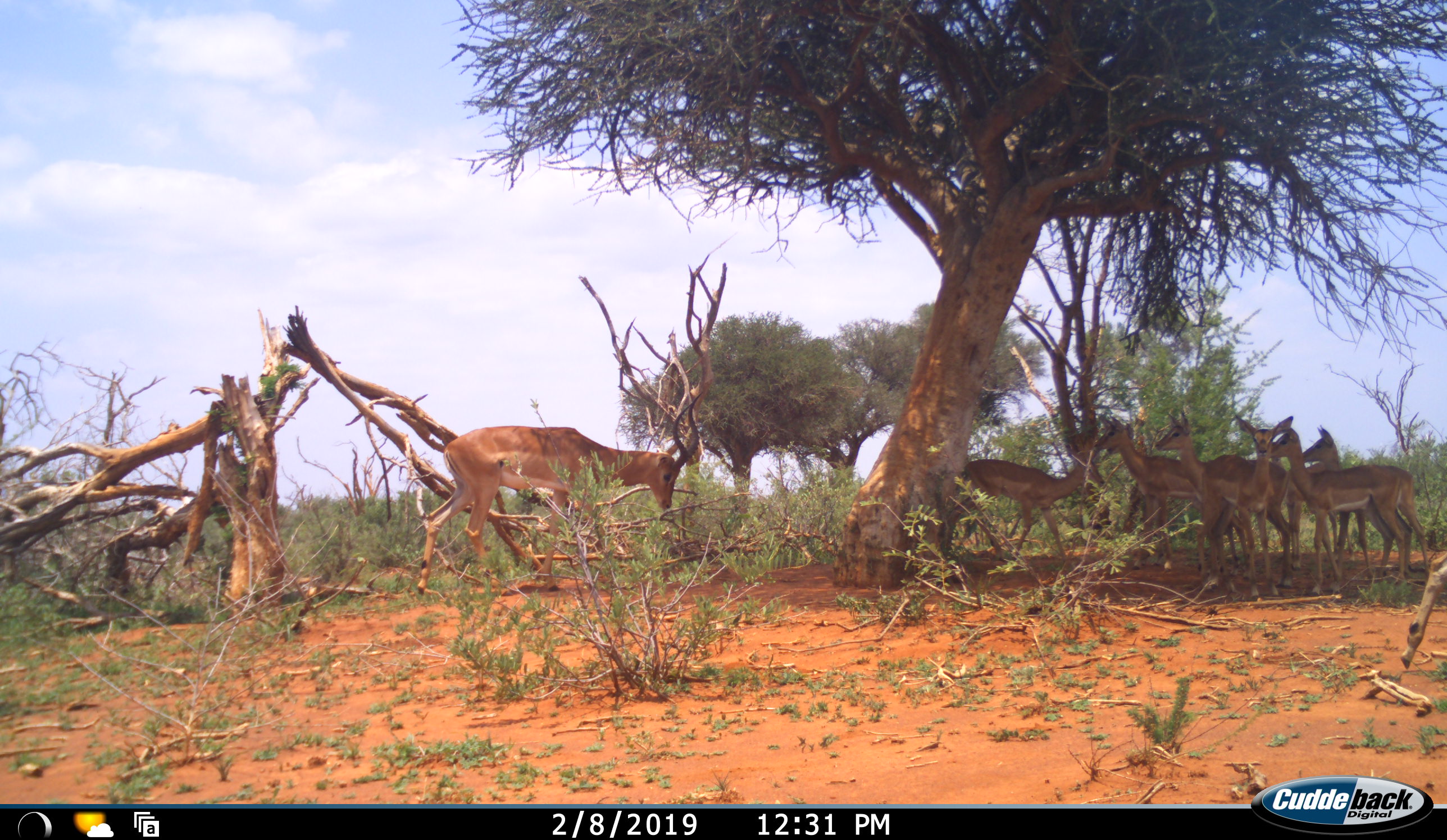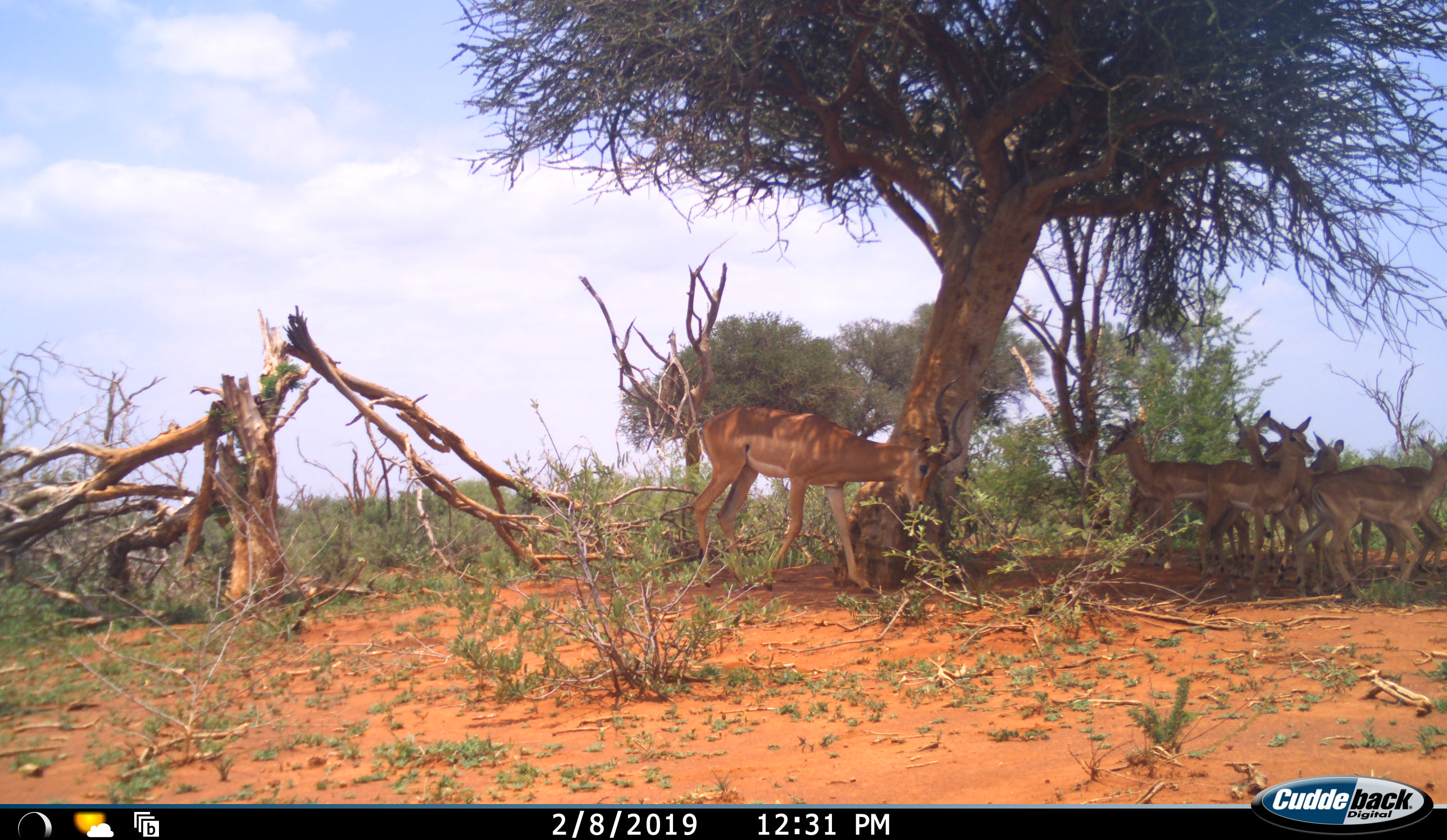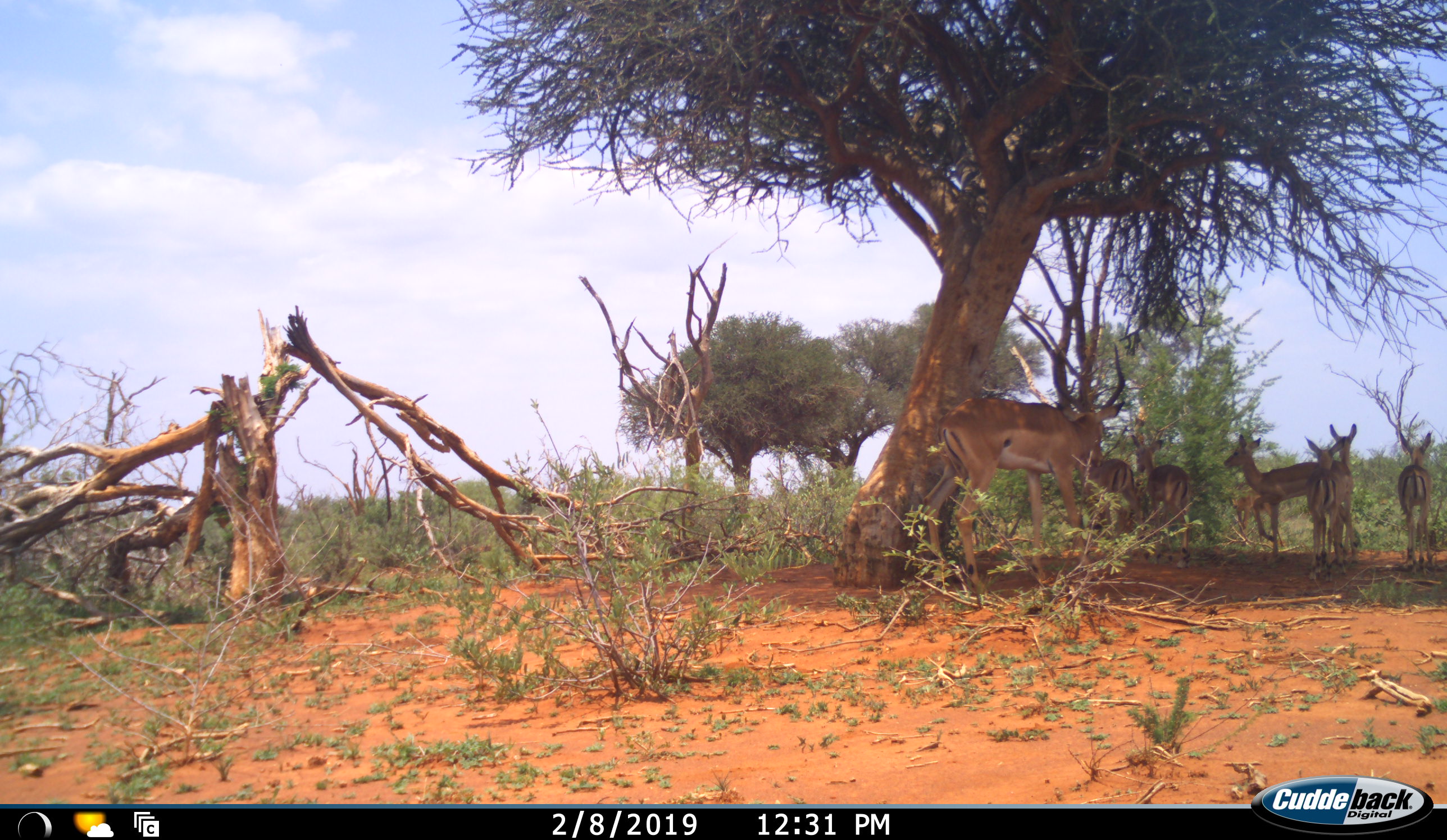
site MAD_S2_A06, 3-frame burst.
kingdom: Animalia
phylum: Chordata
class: Mammalia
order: Artiodactyla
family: Bovidae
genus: Aepyceros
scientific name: Aepyceros melampus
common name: impala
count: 7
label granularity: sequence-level